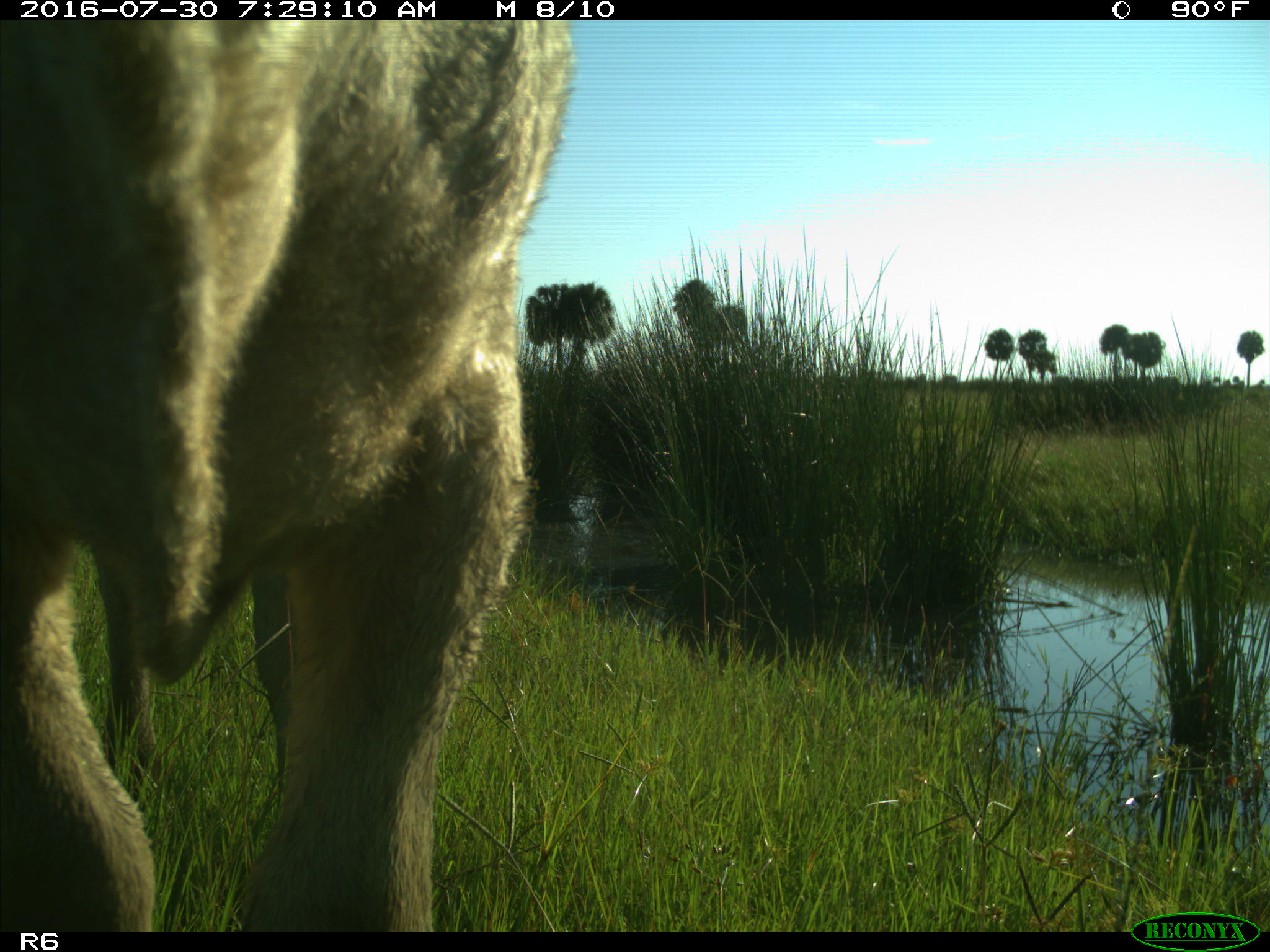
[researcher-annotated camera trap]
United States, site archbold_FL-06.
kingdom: Animalia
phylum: Chordata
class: Mammalia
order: Artiodactyla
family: Bovidae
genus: Bos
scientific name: Bos taurus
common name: domestic cow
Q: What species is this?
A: Bos taurus (domestic cow).